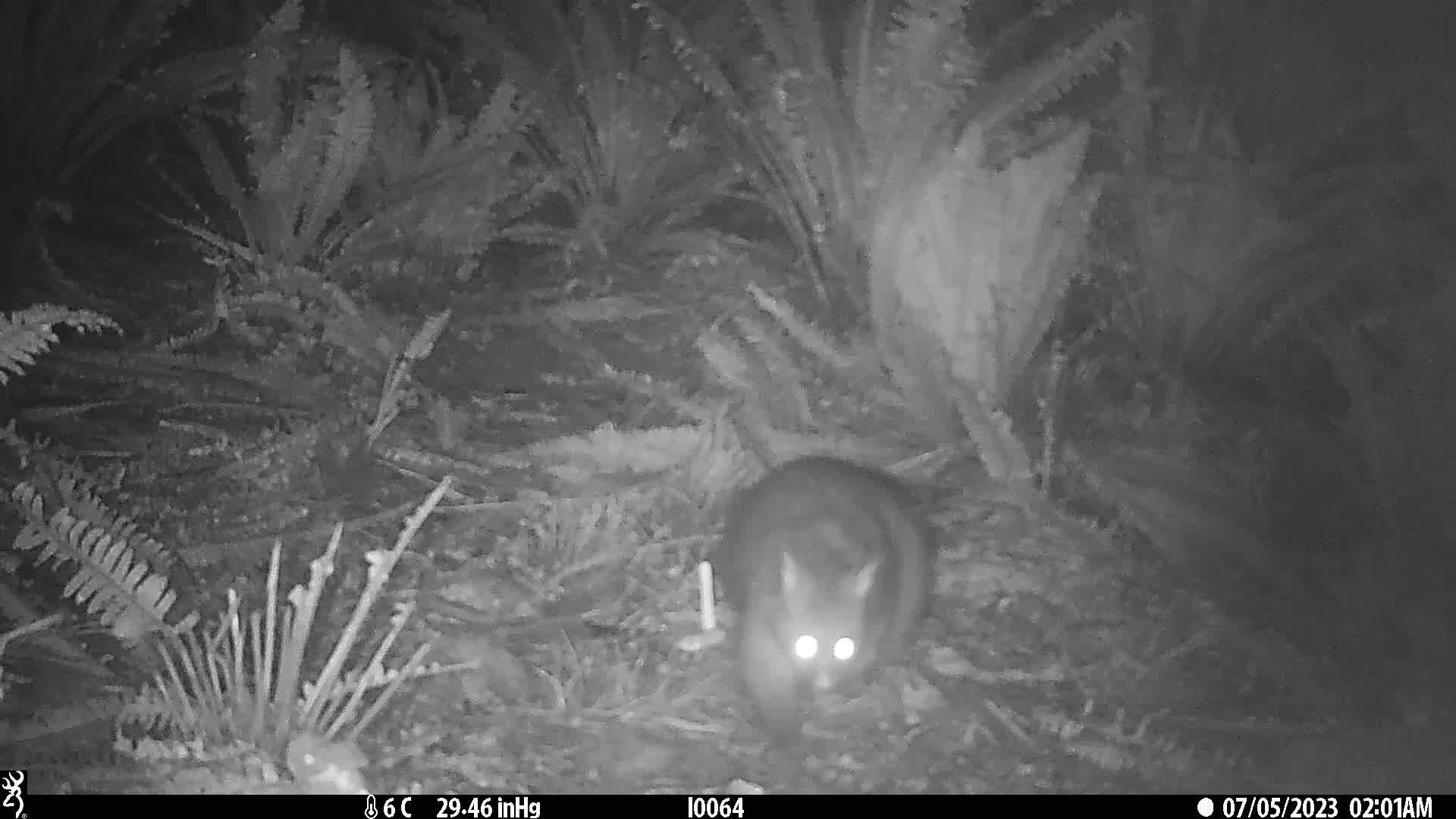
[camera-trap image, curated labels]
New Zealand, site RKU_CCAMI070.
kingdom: Animalia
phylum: Chordata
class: Mammalia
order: Diprotodontia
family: Phalangeridae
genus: Trichosurus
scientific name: Trichosurus vulpecula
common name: common brushtail possum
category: possum